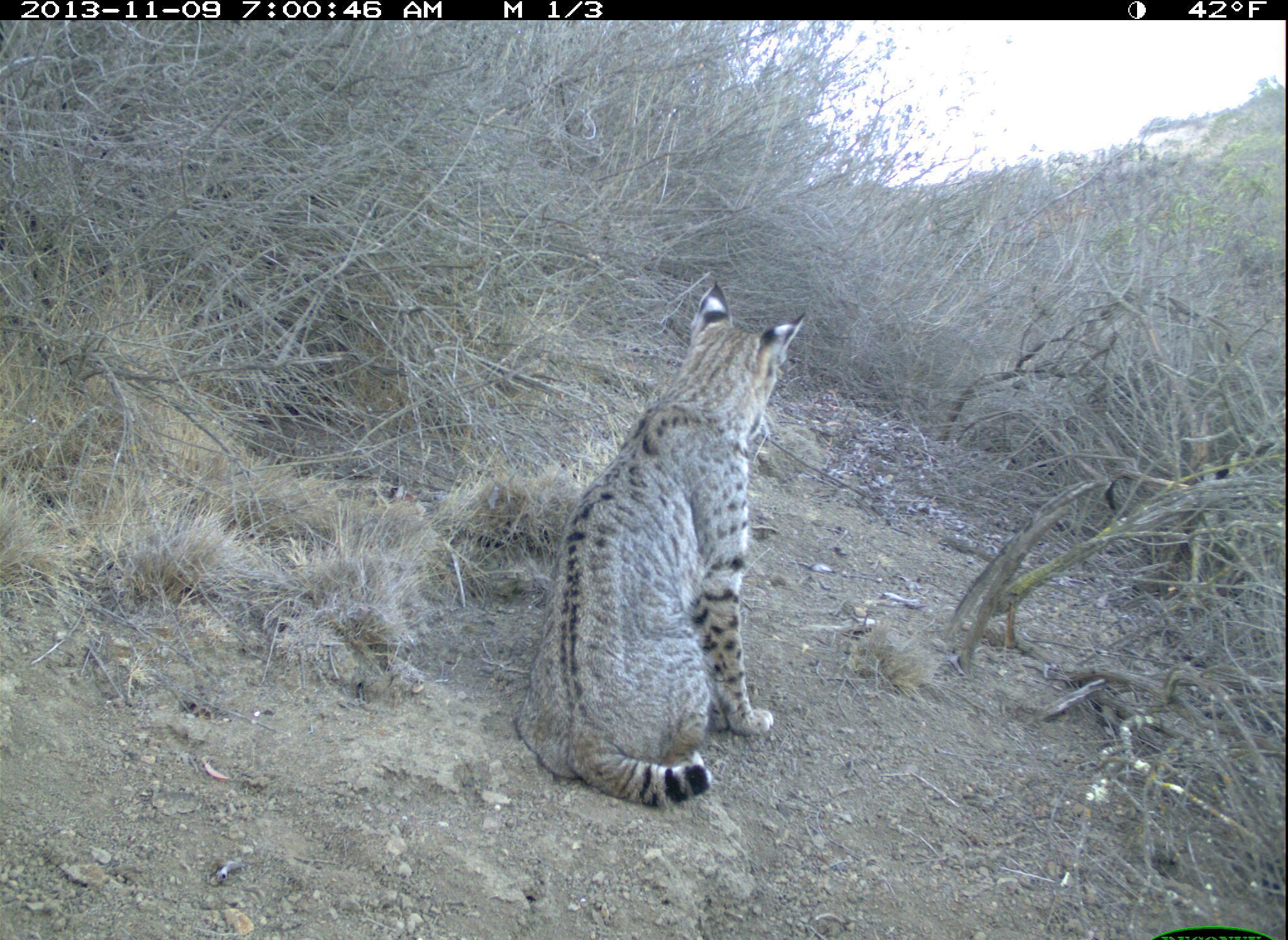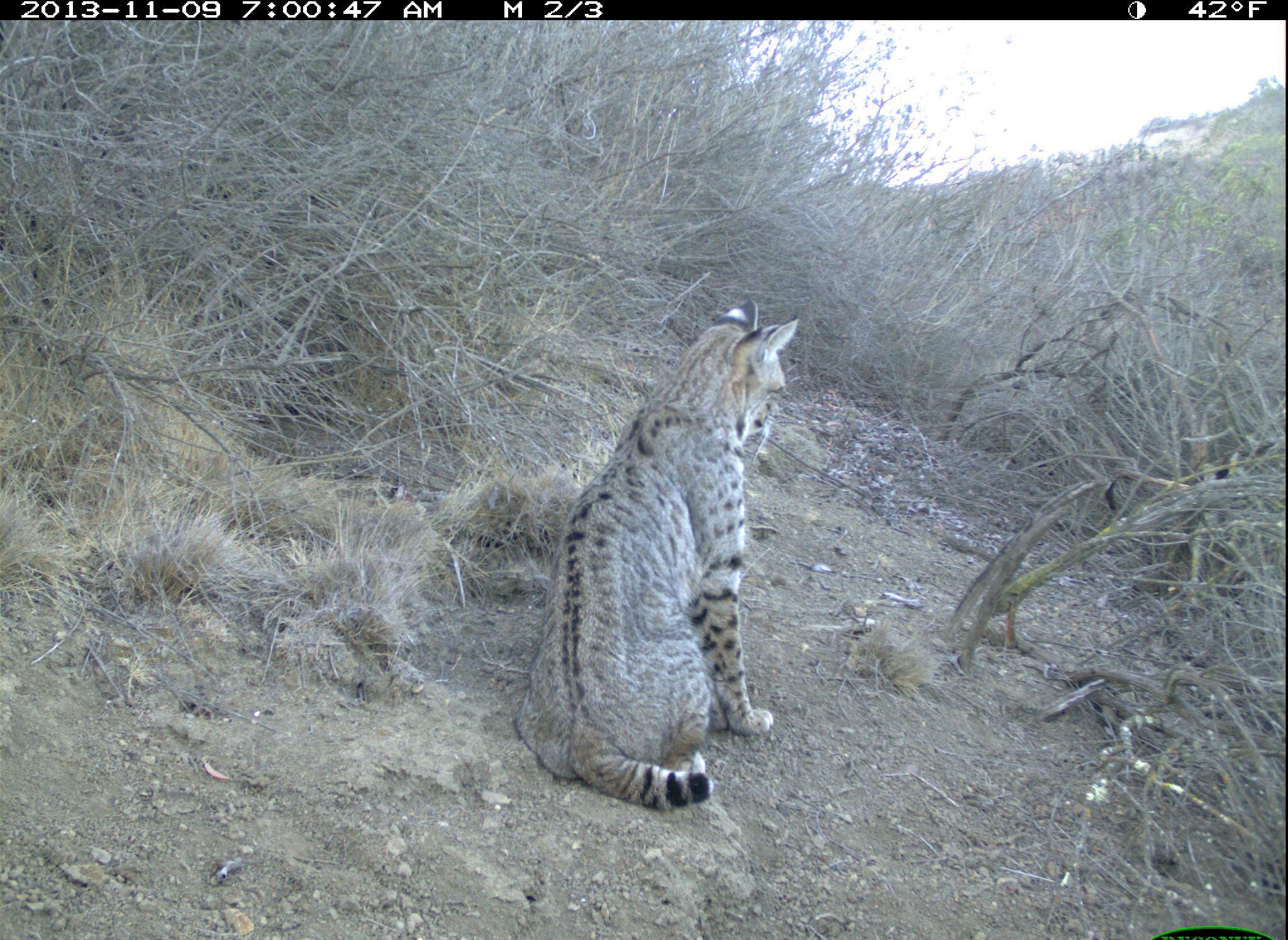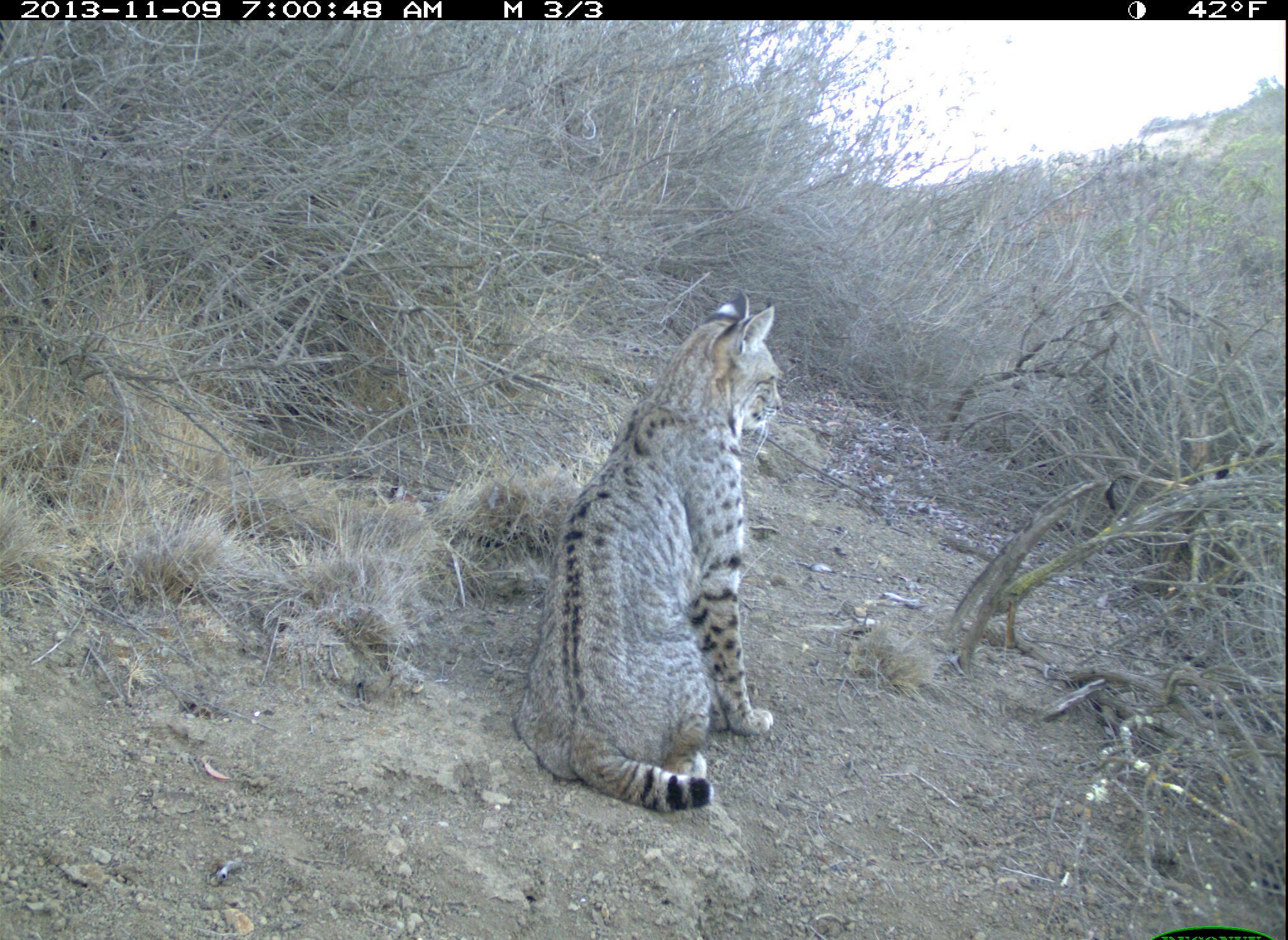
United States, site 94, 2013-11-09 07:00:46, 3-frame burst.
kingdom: Animalia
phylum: Chordata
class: Mammalia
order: Carnivora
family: Felidae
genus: Lynx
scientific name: Lynx rufus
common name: bobcat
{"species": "bobcat (Lynx rufus)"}